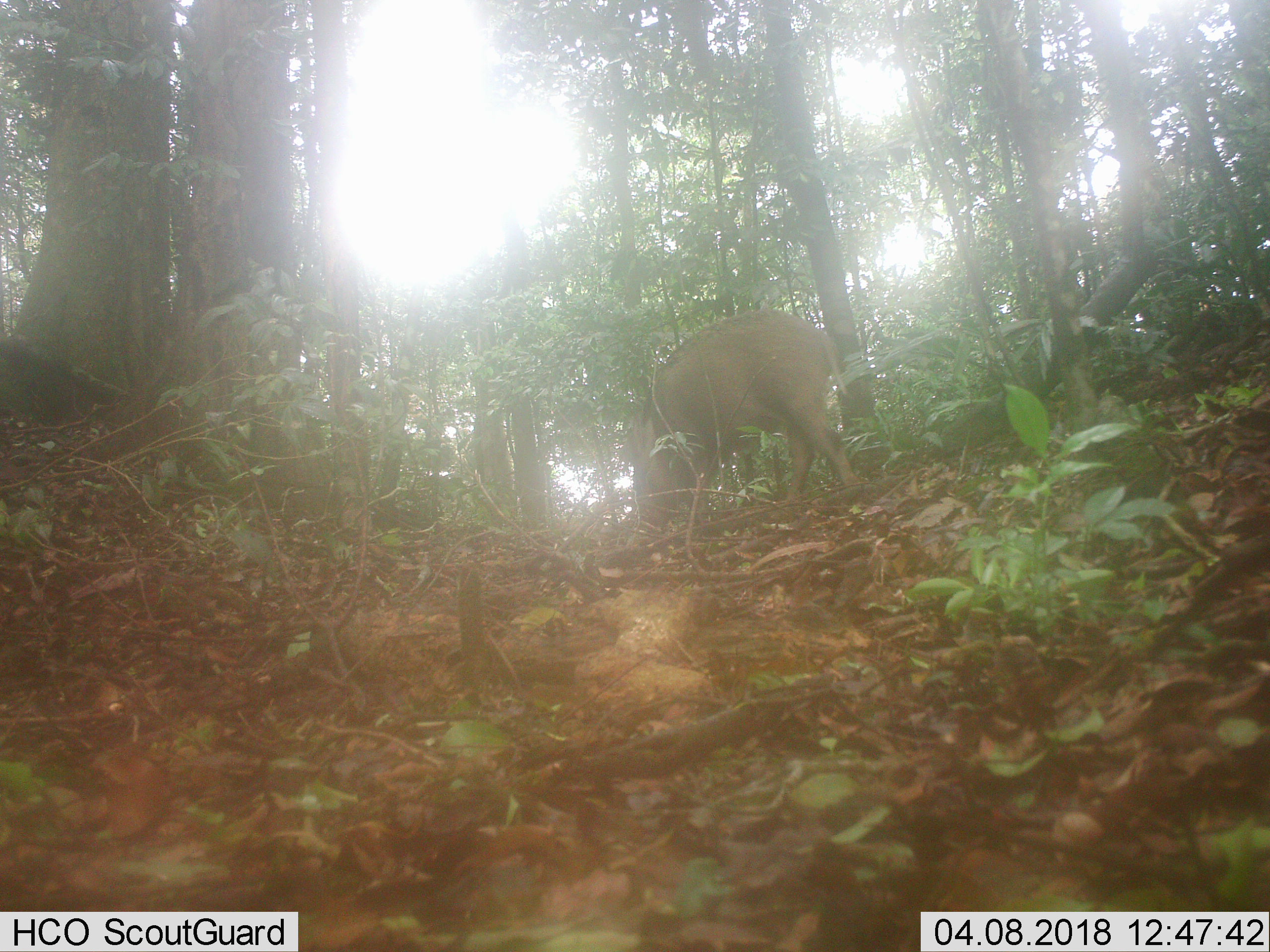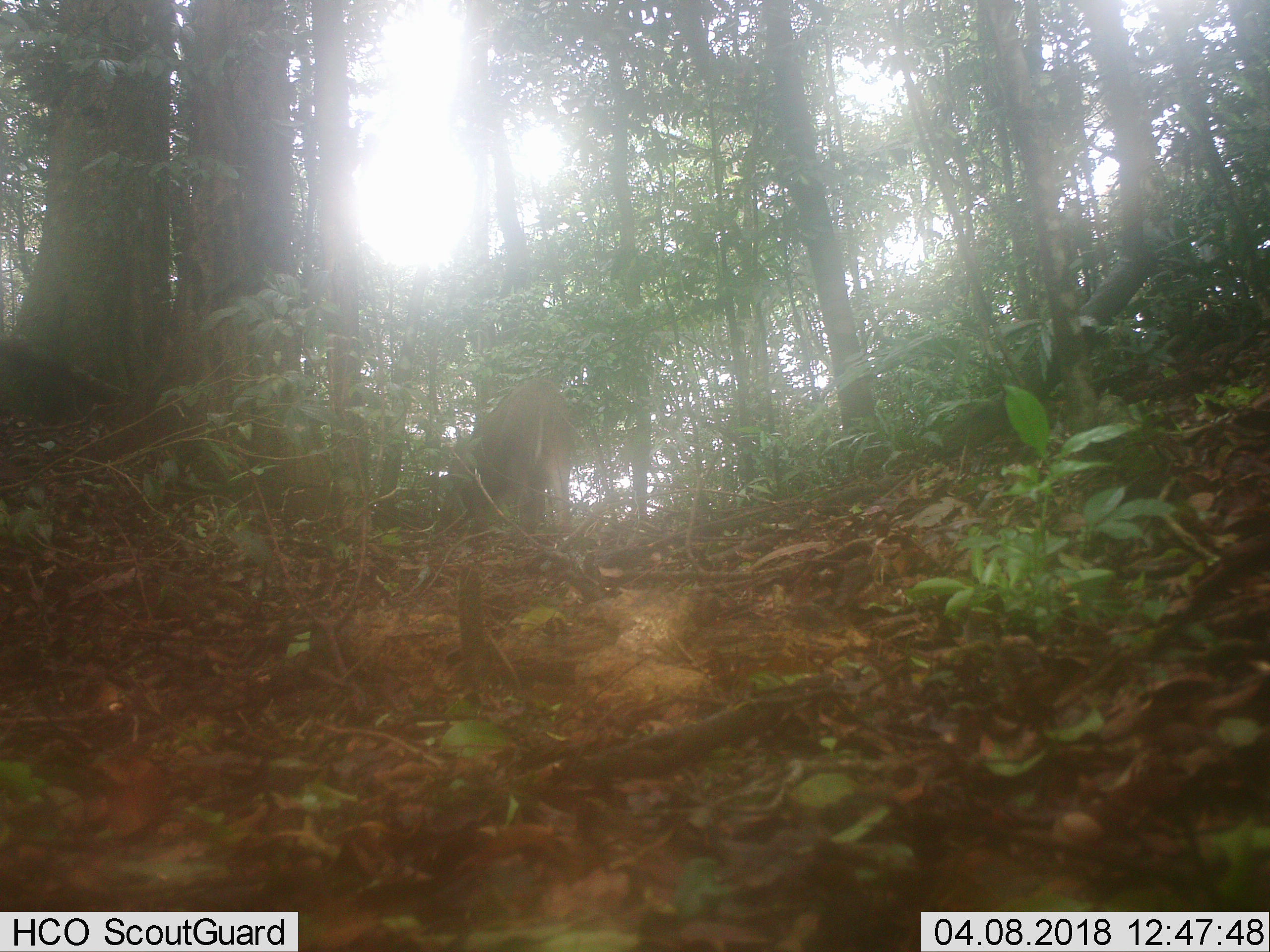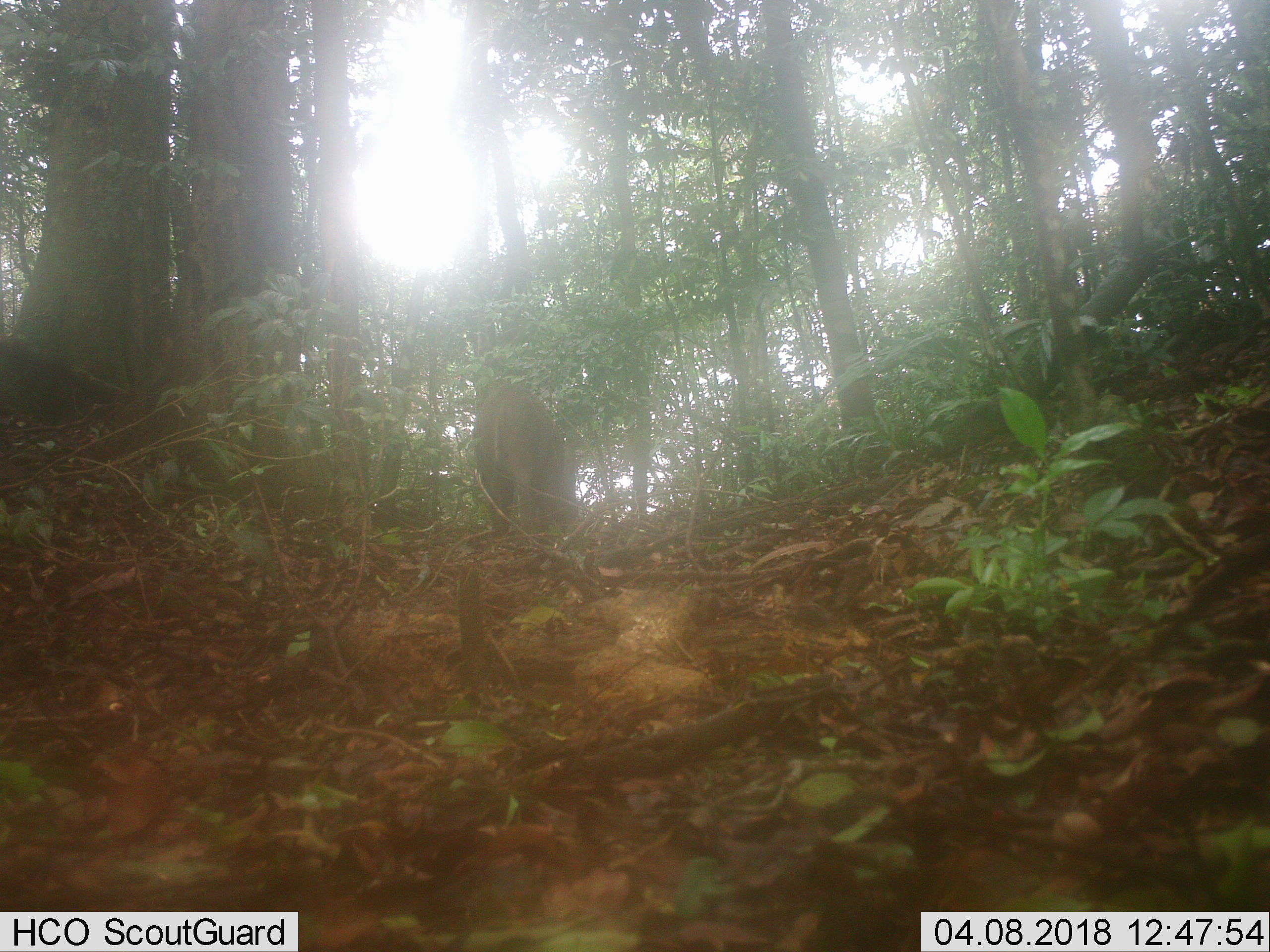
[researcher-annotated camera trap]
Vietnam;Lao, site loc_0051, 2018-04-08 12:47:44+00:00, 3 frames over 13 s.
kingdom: Animalia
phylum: Chordata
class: Mammalia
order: Artiodactyla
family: Suidae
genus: Sus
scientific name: Sus scrofa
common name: eurasian wild pig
Eurasian wild pig (Sus scrofa). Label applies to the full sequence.